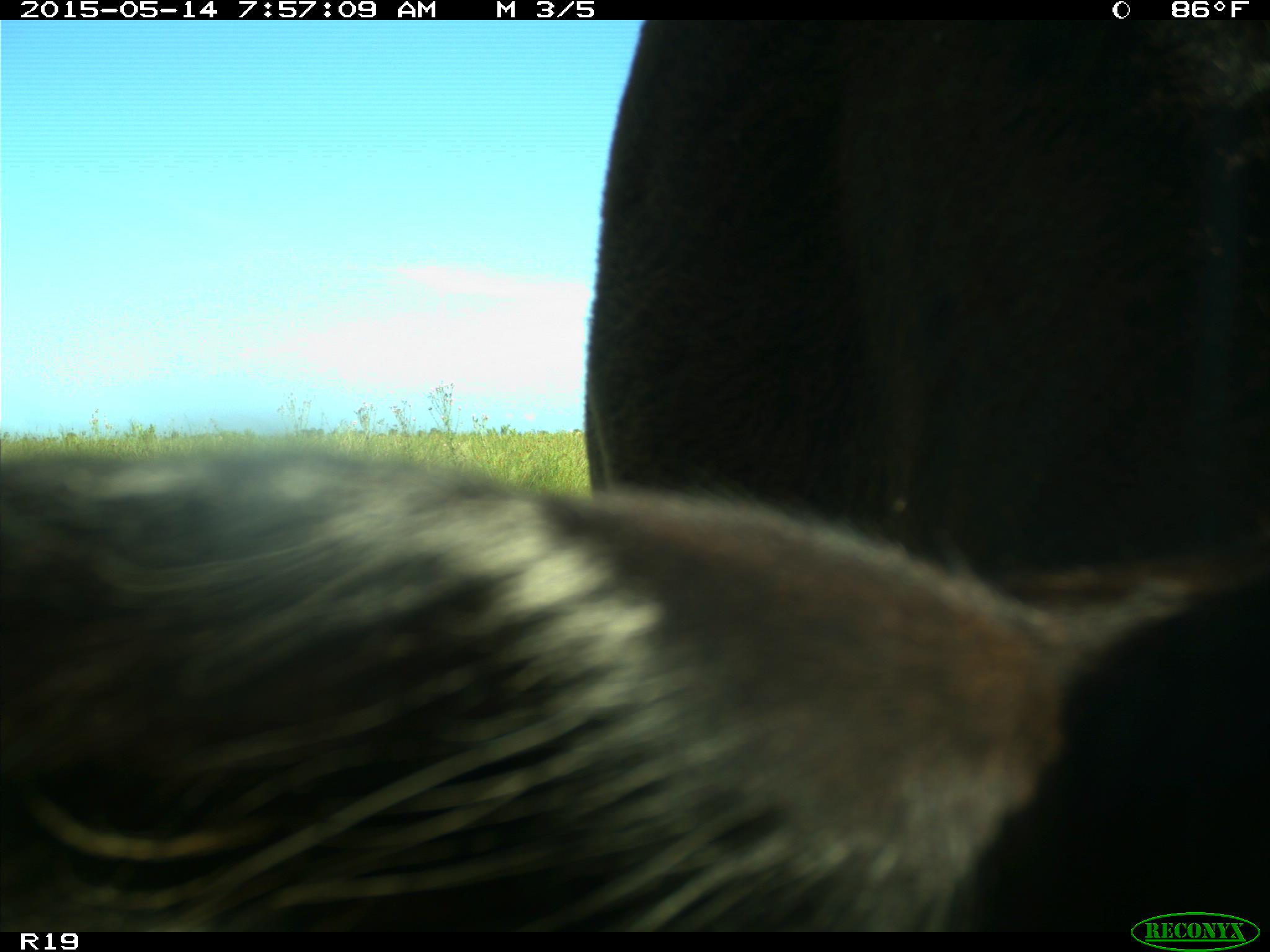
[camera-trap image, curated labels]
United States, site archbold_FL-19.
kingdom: Animalia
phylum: Chordata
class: Mammalia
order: Artiodactyla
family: Bovidae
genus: Bos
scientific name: Bos taurus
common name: domestic cow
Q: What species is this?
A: Bos taurus (domestic cow).